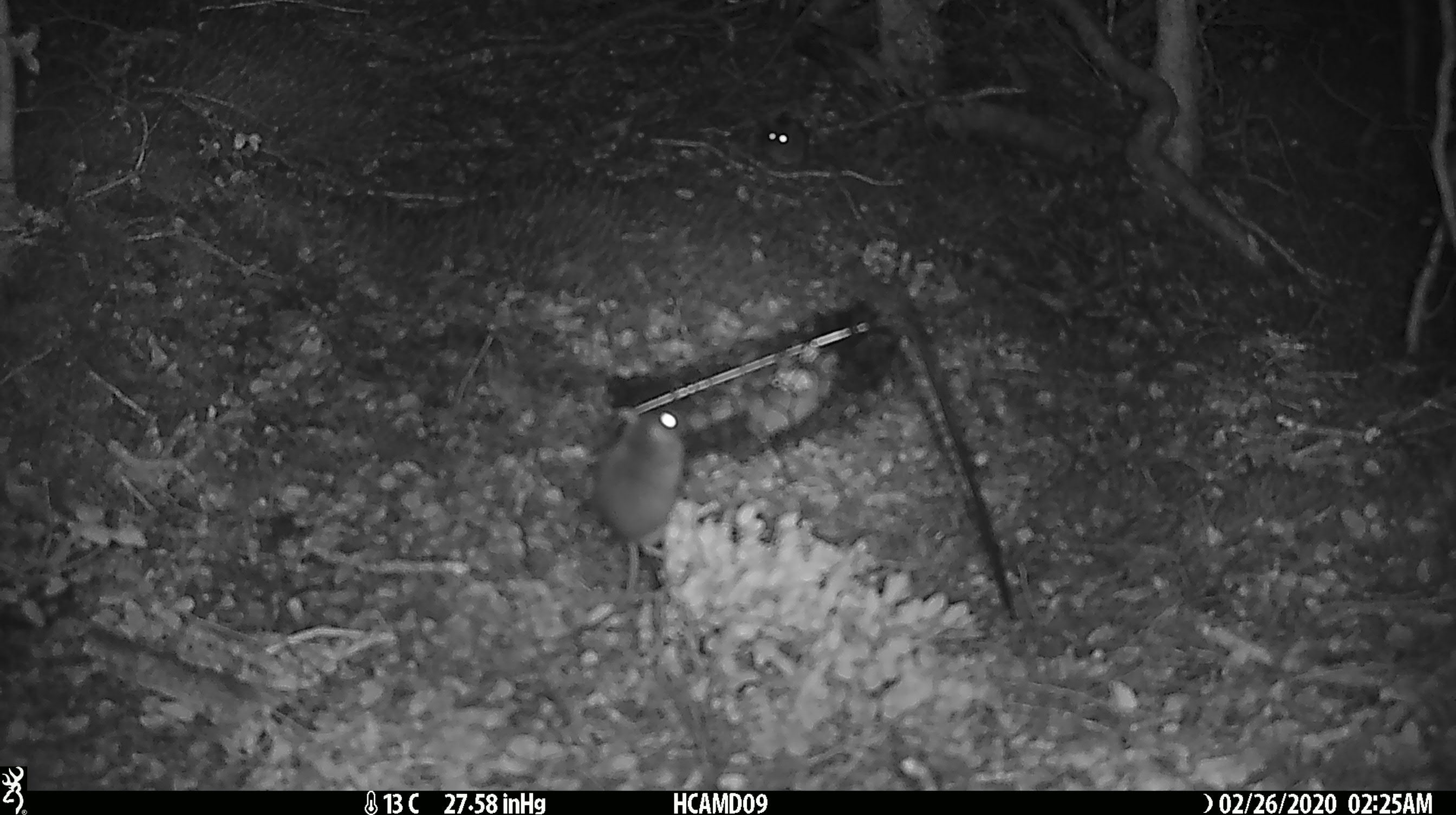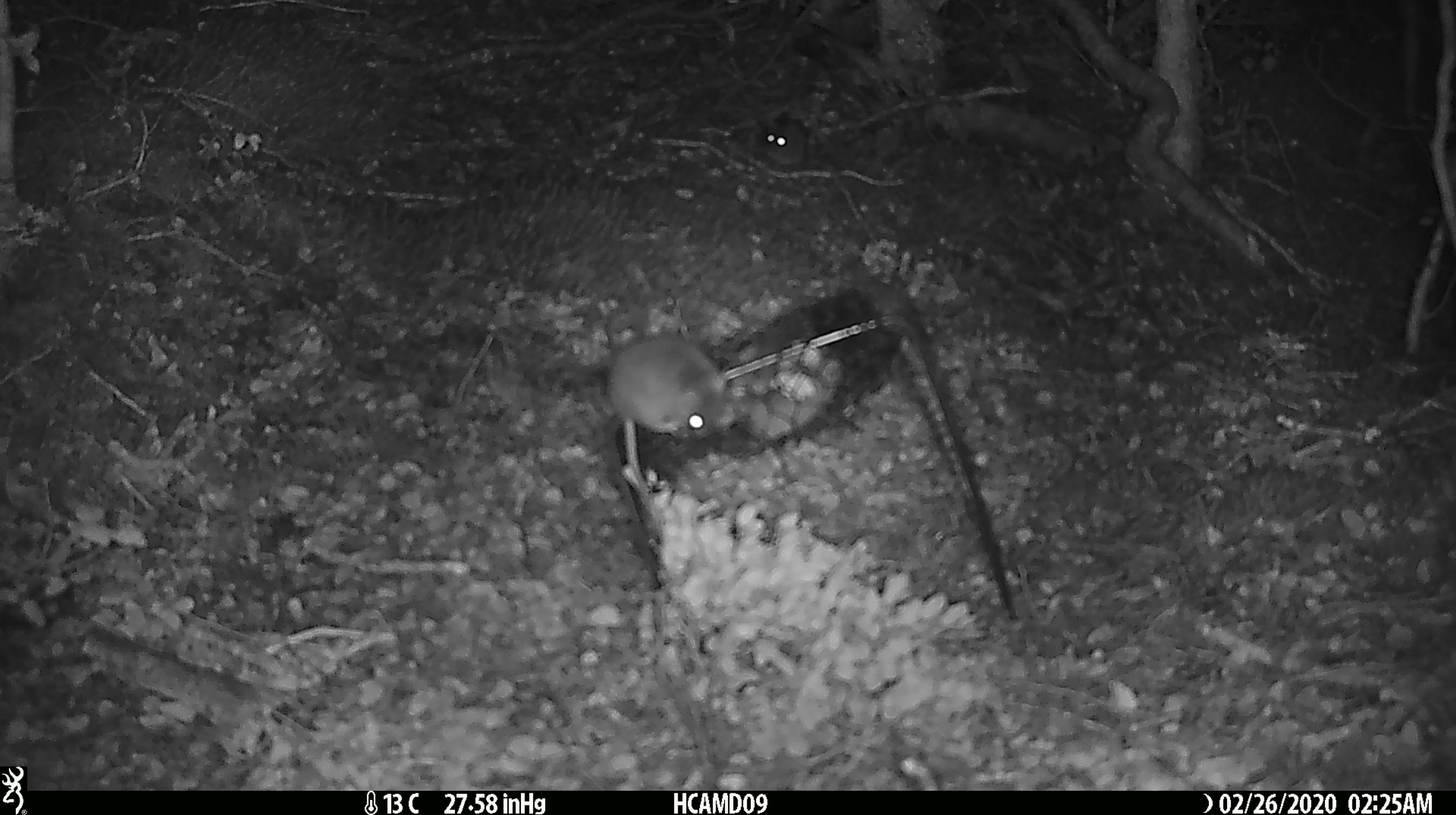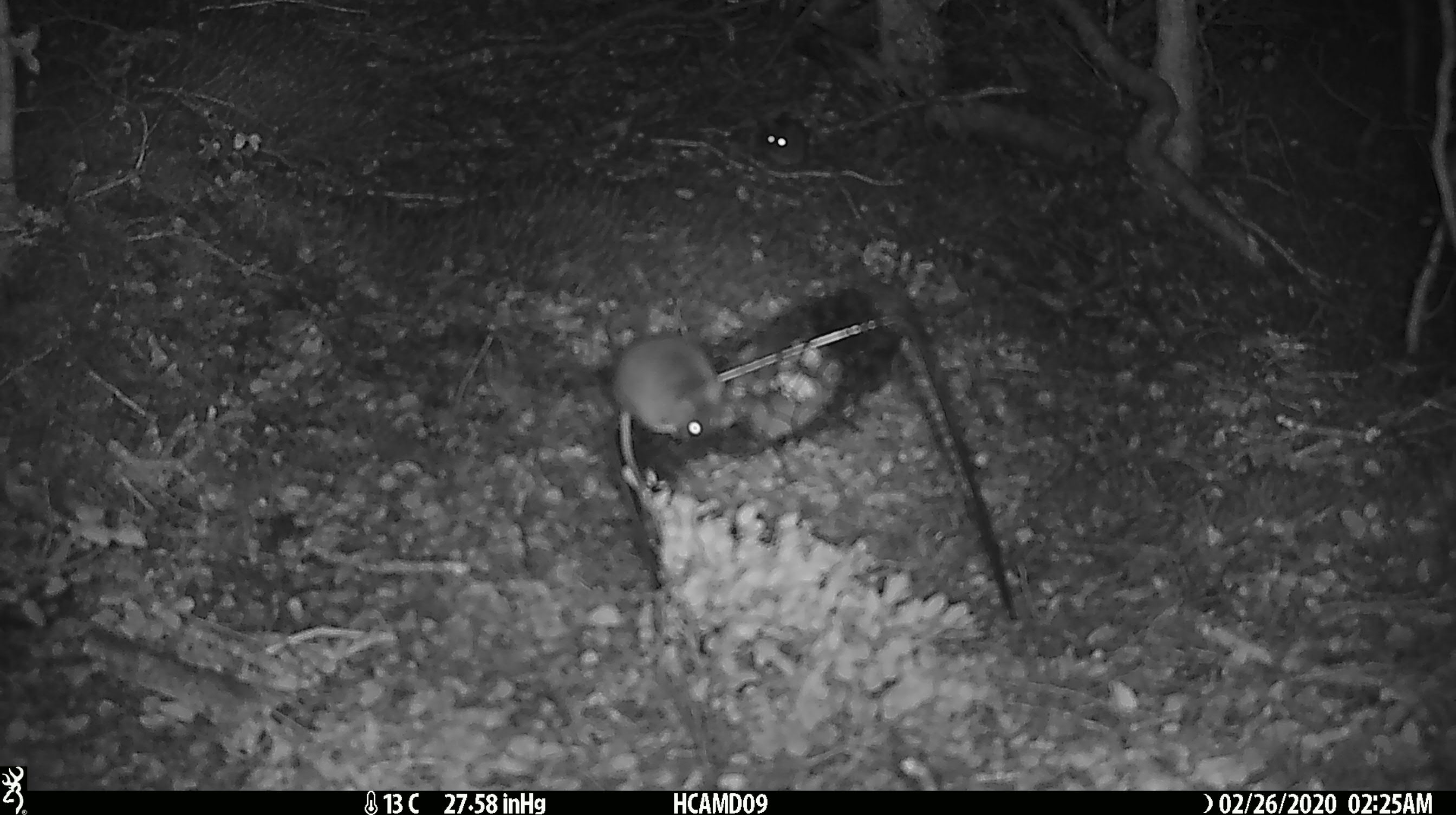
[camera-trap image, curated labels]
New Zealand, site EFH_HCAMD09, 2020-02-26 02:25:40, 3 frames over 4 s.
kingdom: Animalia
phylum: Chordata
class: Mammalia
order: Rodentia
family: Muridae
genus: Mus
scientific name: Mus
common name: mouse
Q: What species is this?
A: Mouse (Mus).